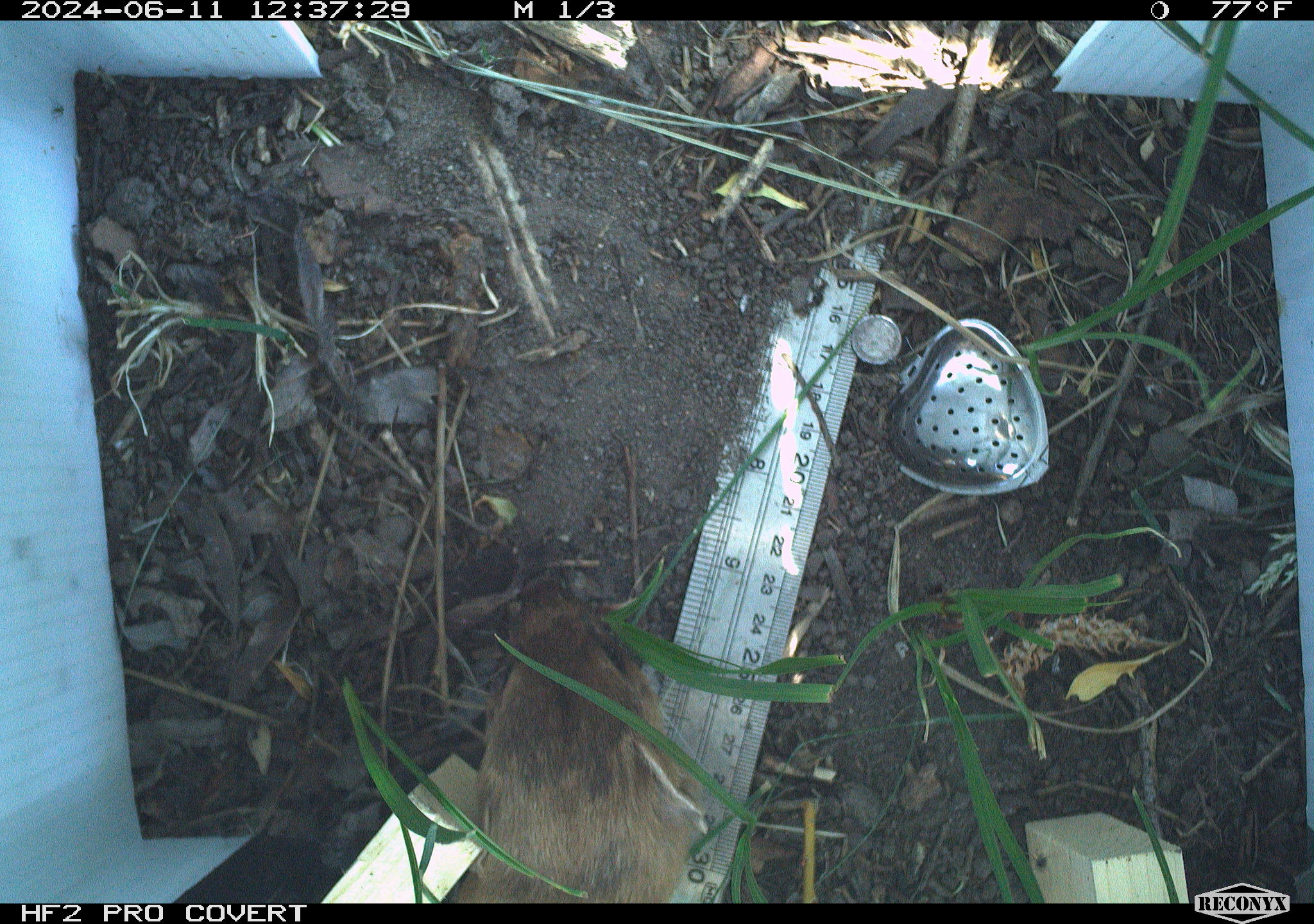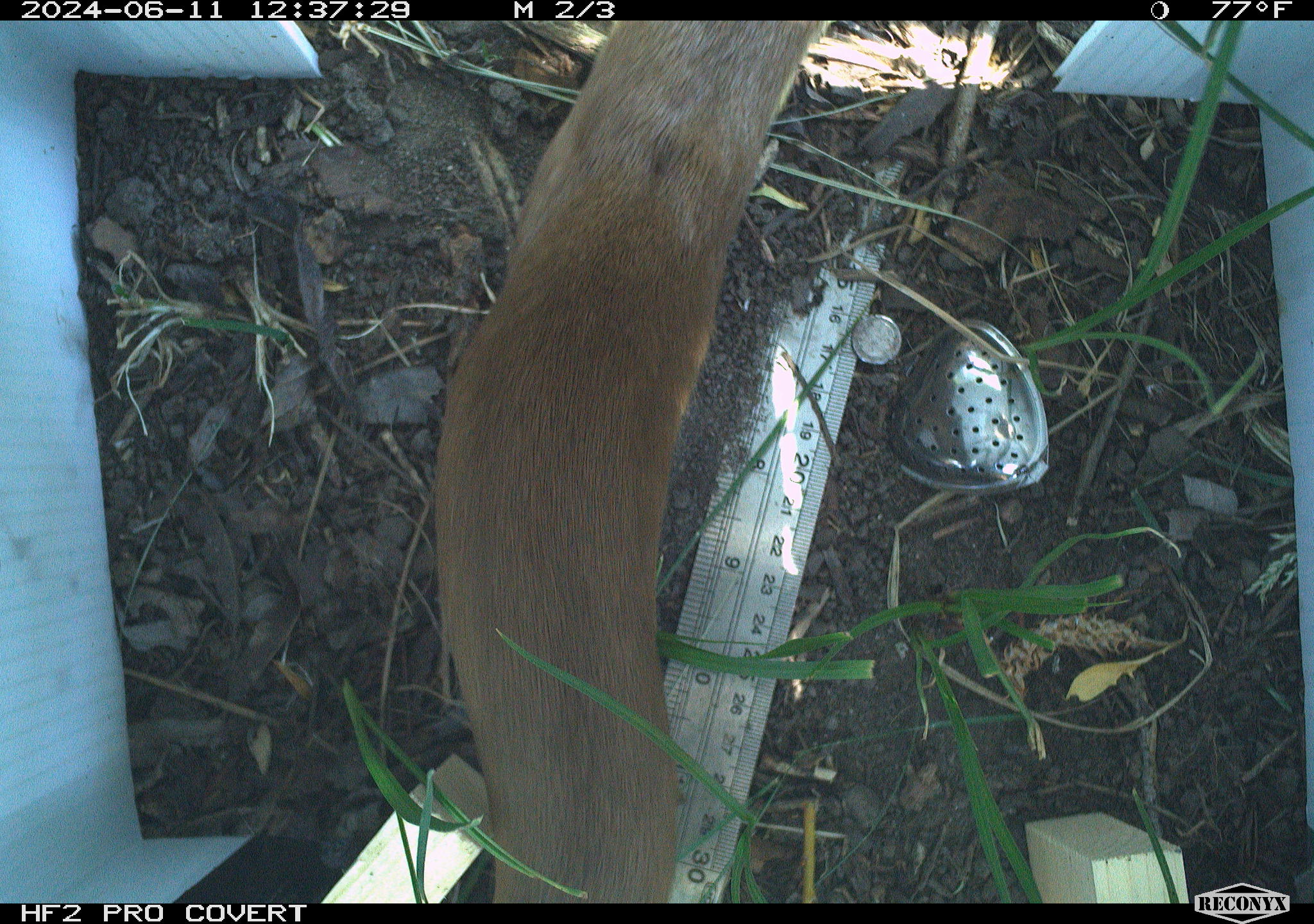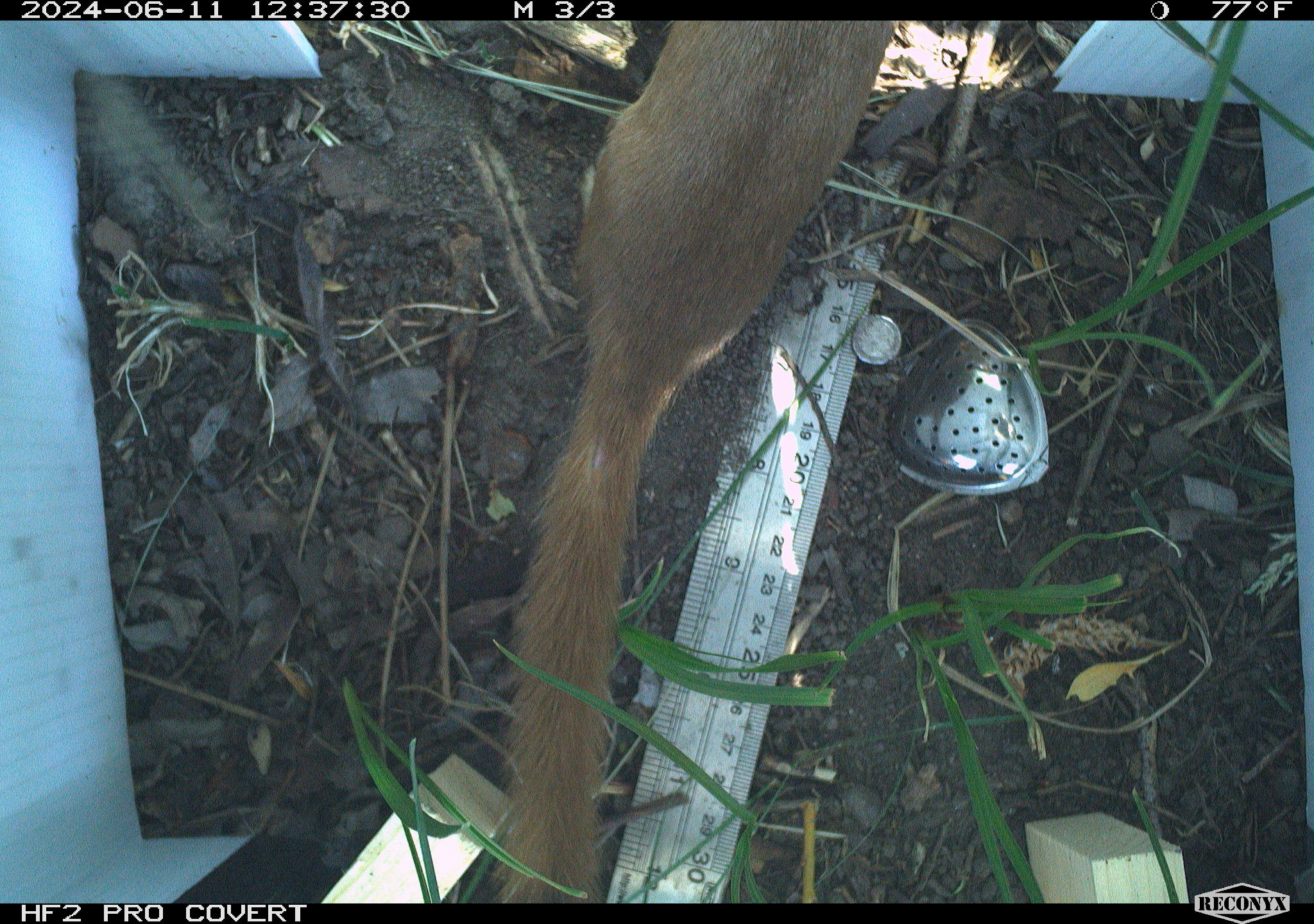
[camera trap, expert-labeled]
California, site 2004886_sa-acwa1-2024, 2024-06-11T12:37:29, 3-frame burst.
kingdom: Animalia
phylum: Chordata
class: Mammalia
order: Carnivora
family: Mustelidae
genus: Neogale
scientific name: Neogale frenata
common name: long-tailed weasel